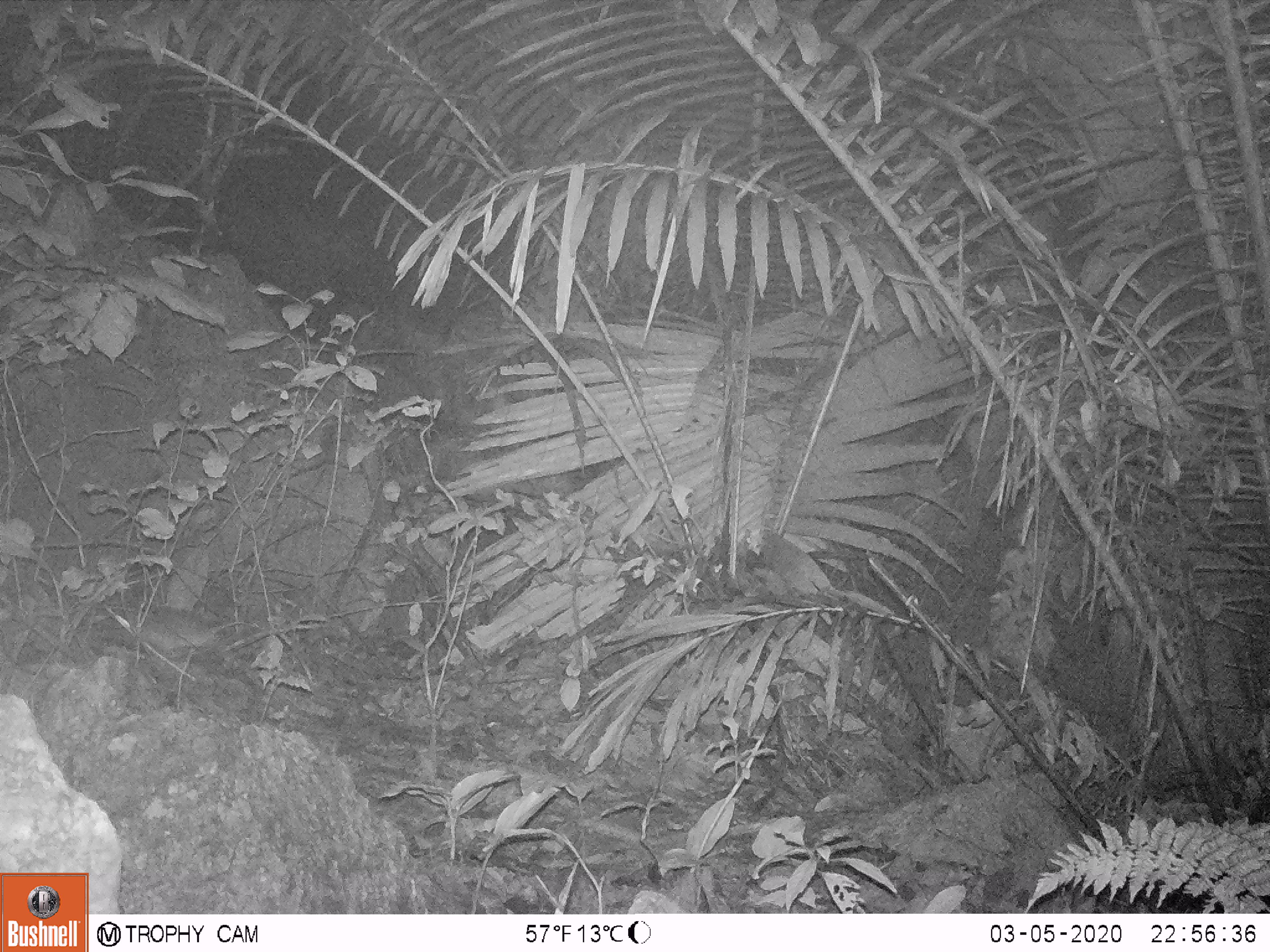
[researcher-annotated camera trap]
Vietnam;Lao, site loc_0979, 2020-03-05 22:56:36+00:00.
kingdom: Animalia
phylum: Chordata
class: Mammalia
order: Rodentia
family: Muridae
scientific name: Muridae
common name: old-world mice and rats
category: unidentified murid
Unidentified murid (old-world mice and rats) (Muridae). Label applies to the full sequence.